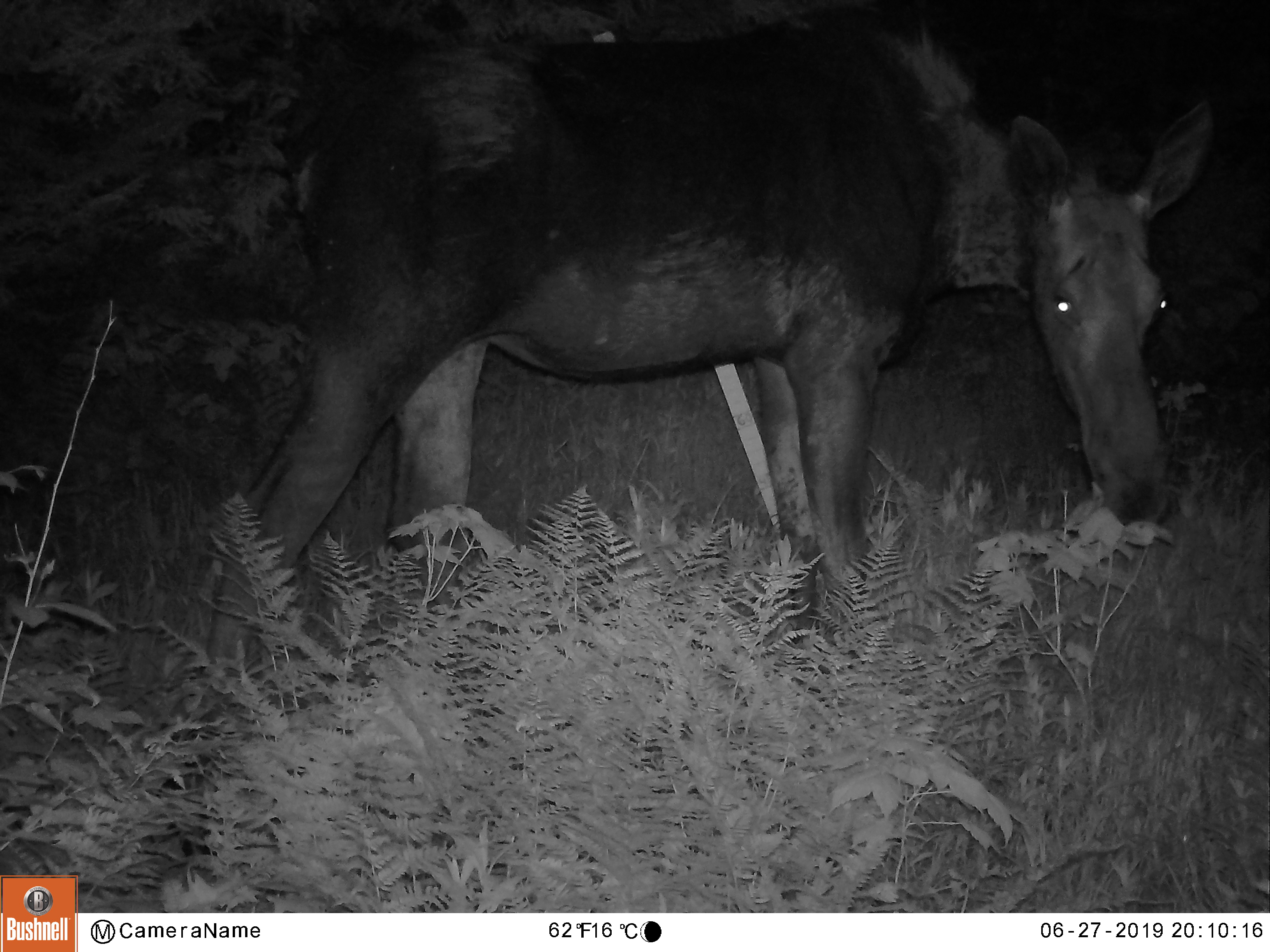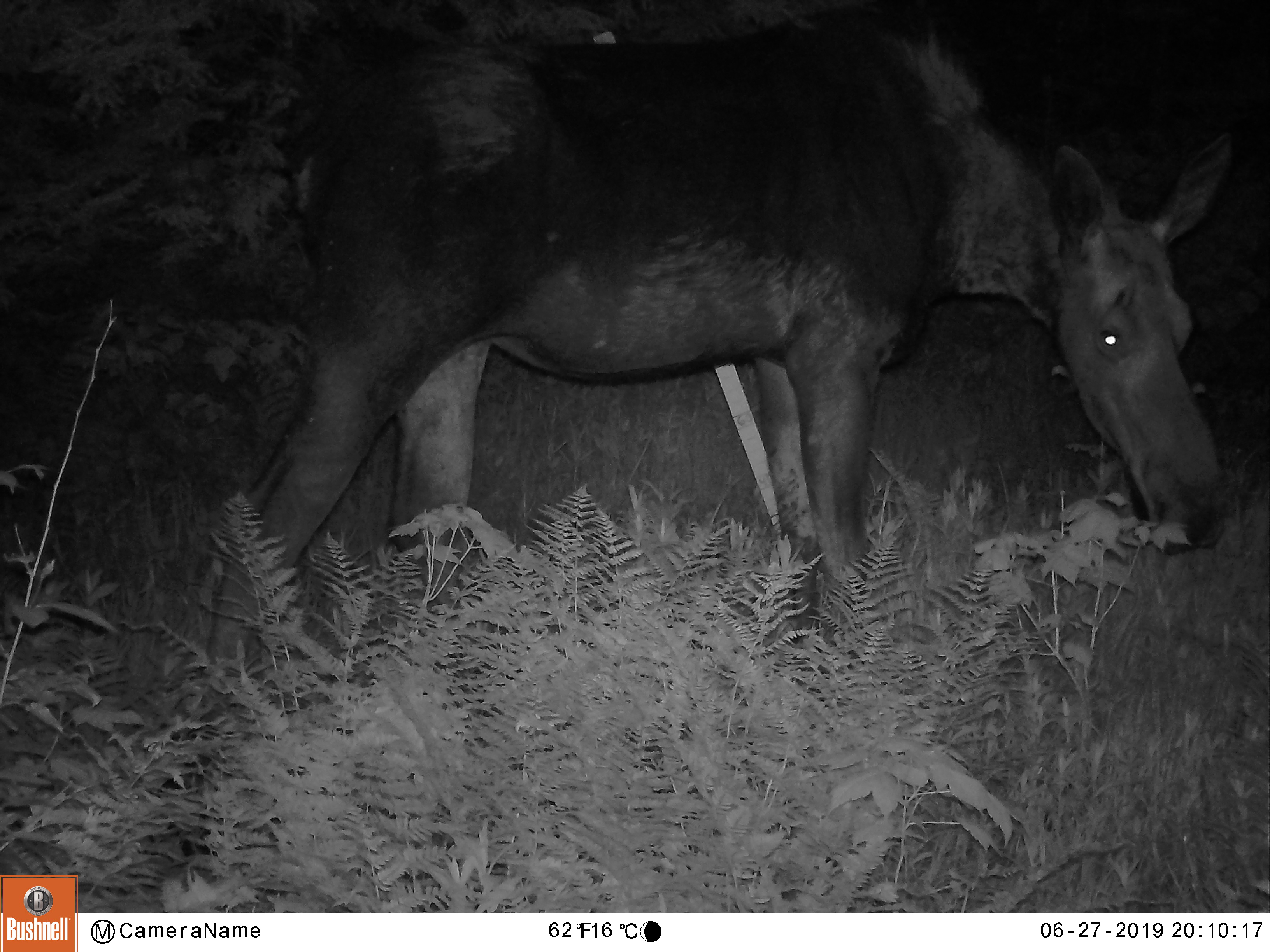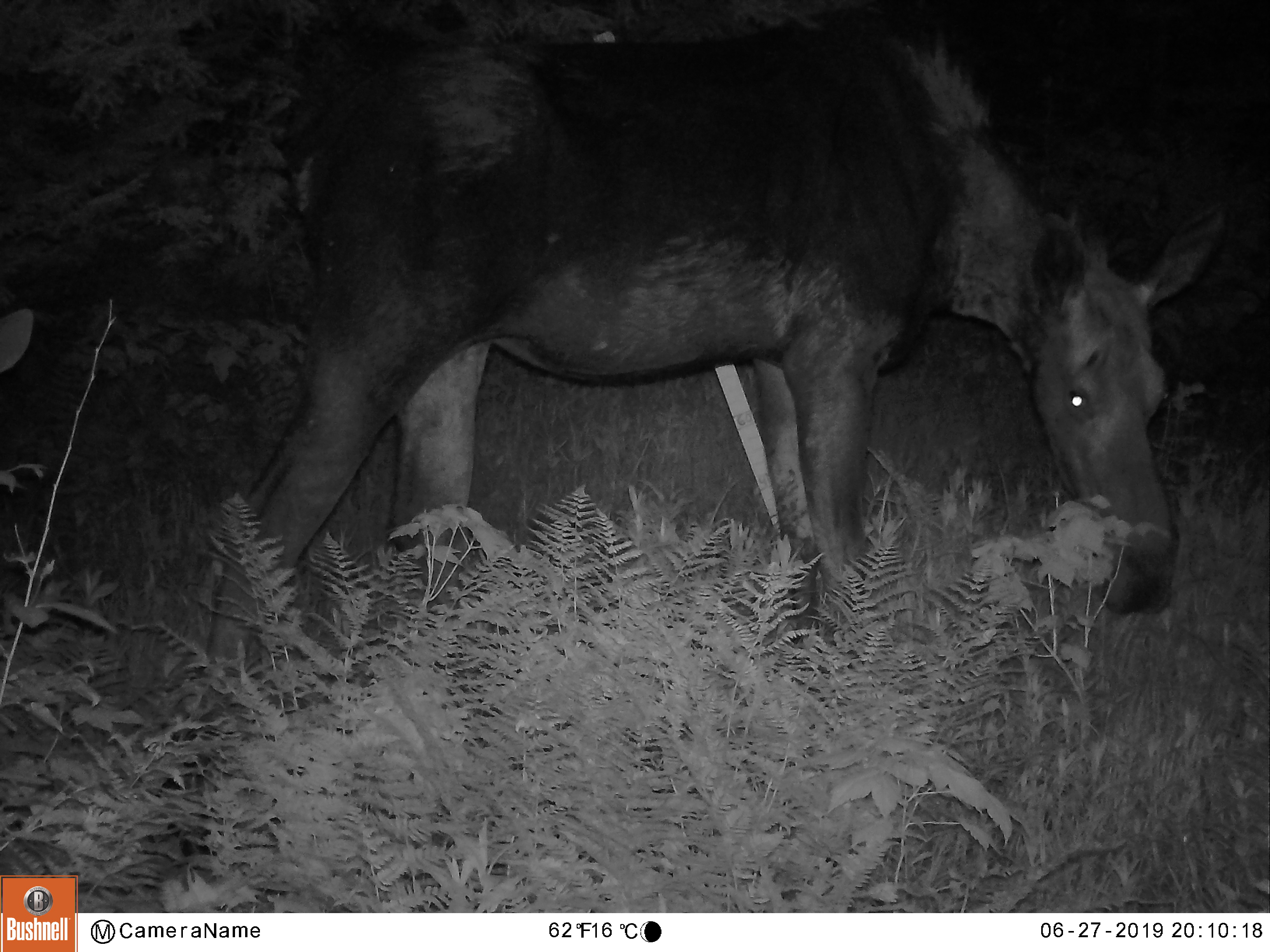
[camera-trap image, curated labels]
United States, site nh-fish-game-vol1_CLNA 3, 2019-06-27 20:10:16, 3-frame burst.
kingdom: Animalia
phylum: Chordata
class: Mammalia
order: Artiodactyla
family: Cervidae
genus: Alces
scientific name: Alces alces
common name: moose